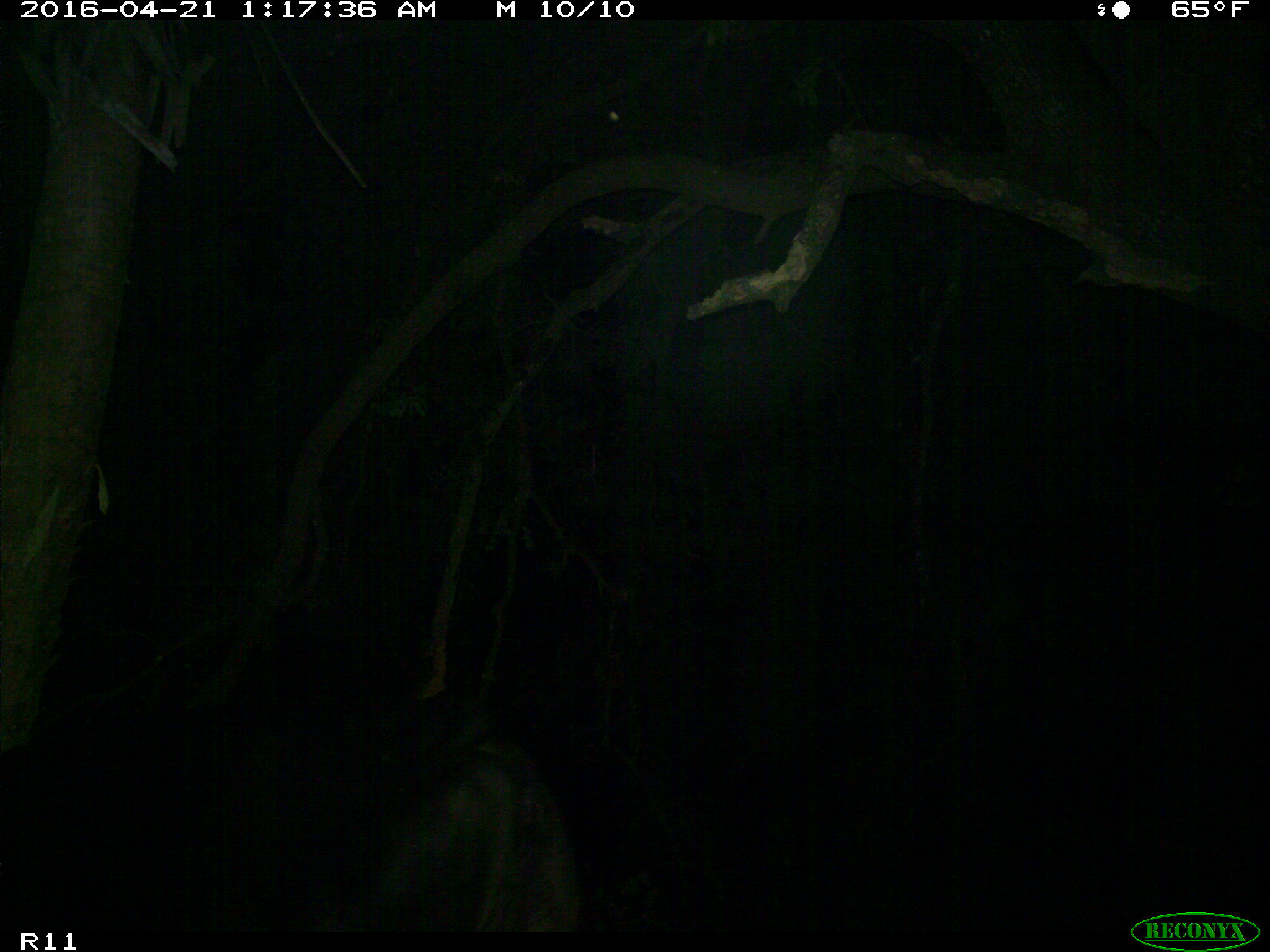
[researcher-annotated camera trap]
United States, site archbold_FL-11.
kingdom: Animalia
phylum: Chordata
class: Mammalia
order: Artiodactyla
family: Bovidae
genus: Bos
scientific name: Bos taurus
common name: domestic cow